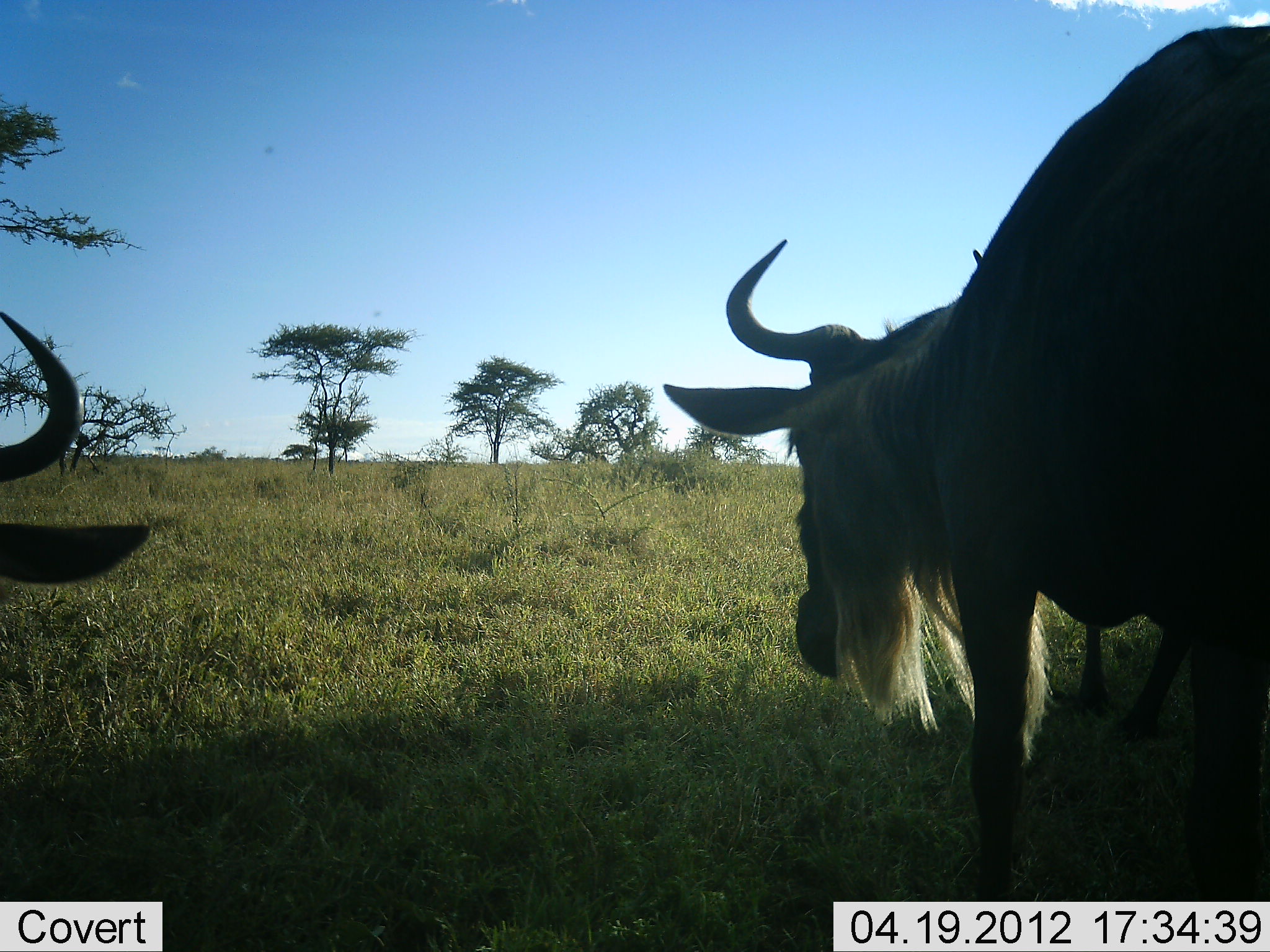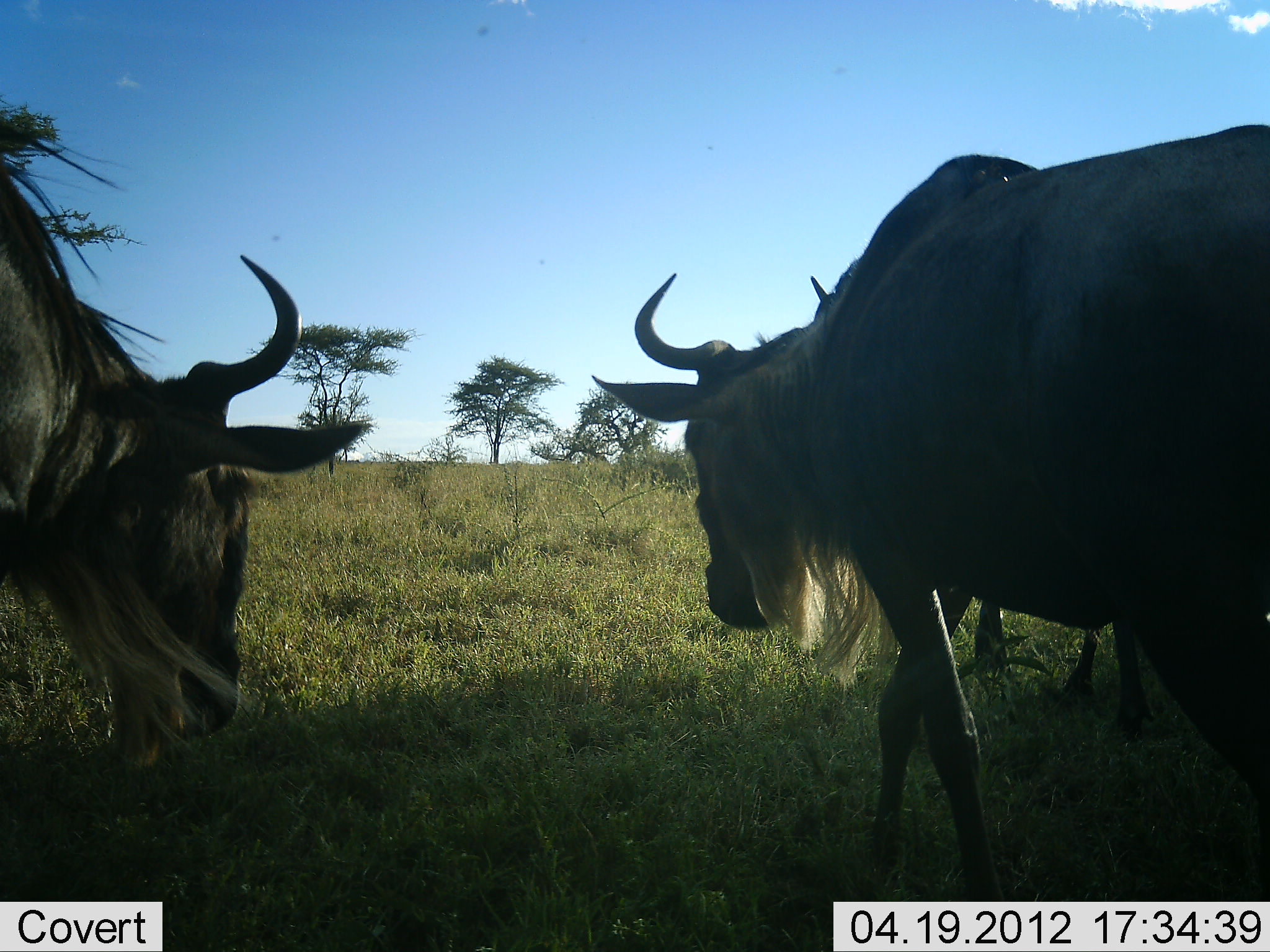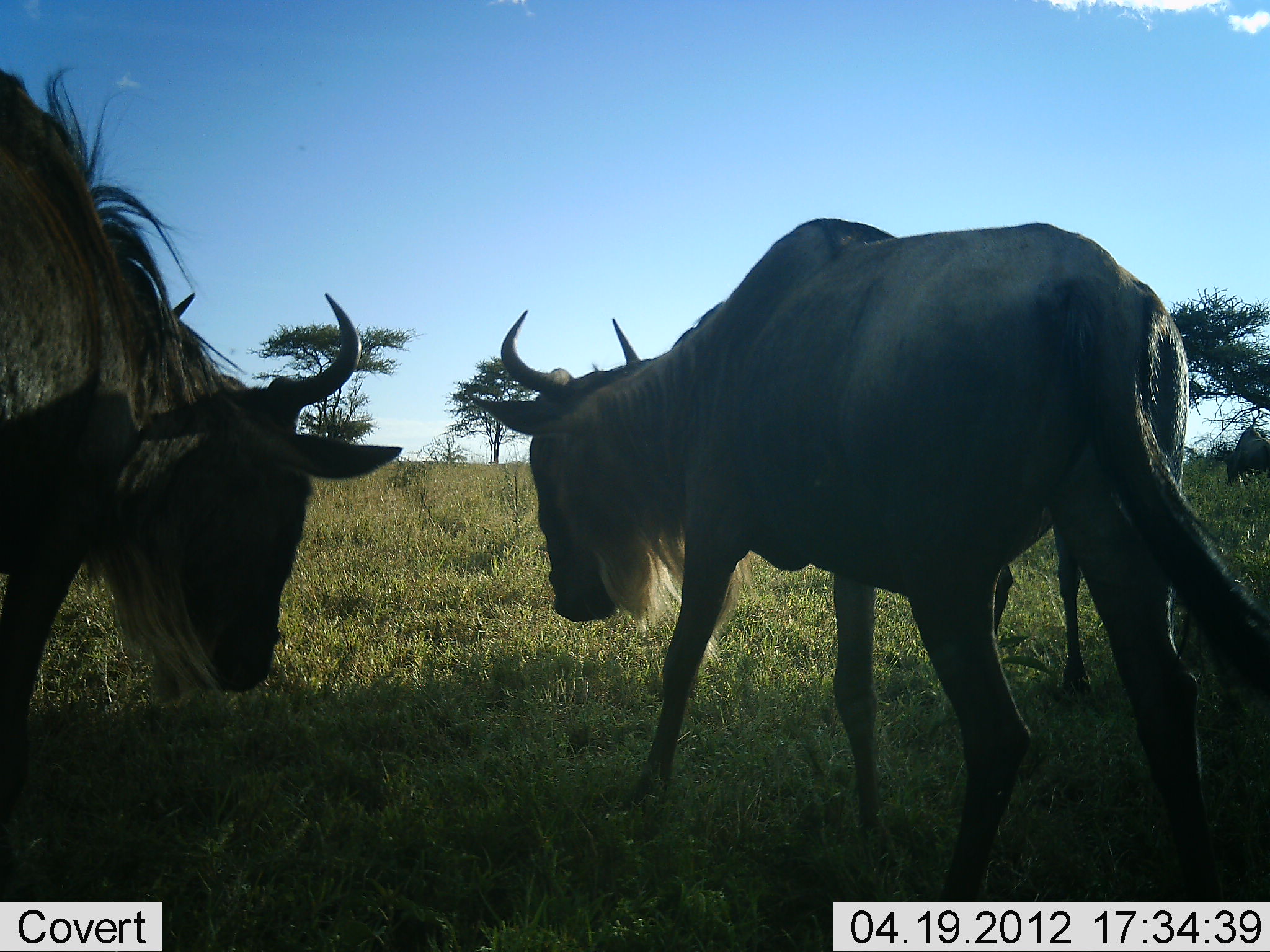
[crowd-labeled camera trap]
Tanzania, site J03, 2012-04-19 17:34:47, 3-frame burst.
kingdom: Animalia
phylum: Chordata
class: Mammalia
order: Artiodactyla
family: Bovidae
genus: Connochaetes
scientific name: Connochaetes taurinus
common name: blue wildebeest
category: wildebeest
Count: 3.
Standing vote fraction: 19%.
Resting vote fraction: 0%.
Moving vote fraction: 94%.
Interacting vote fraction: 0%.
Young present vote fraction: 0%.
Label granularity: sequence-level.